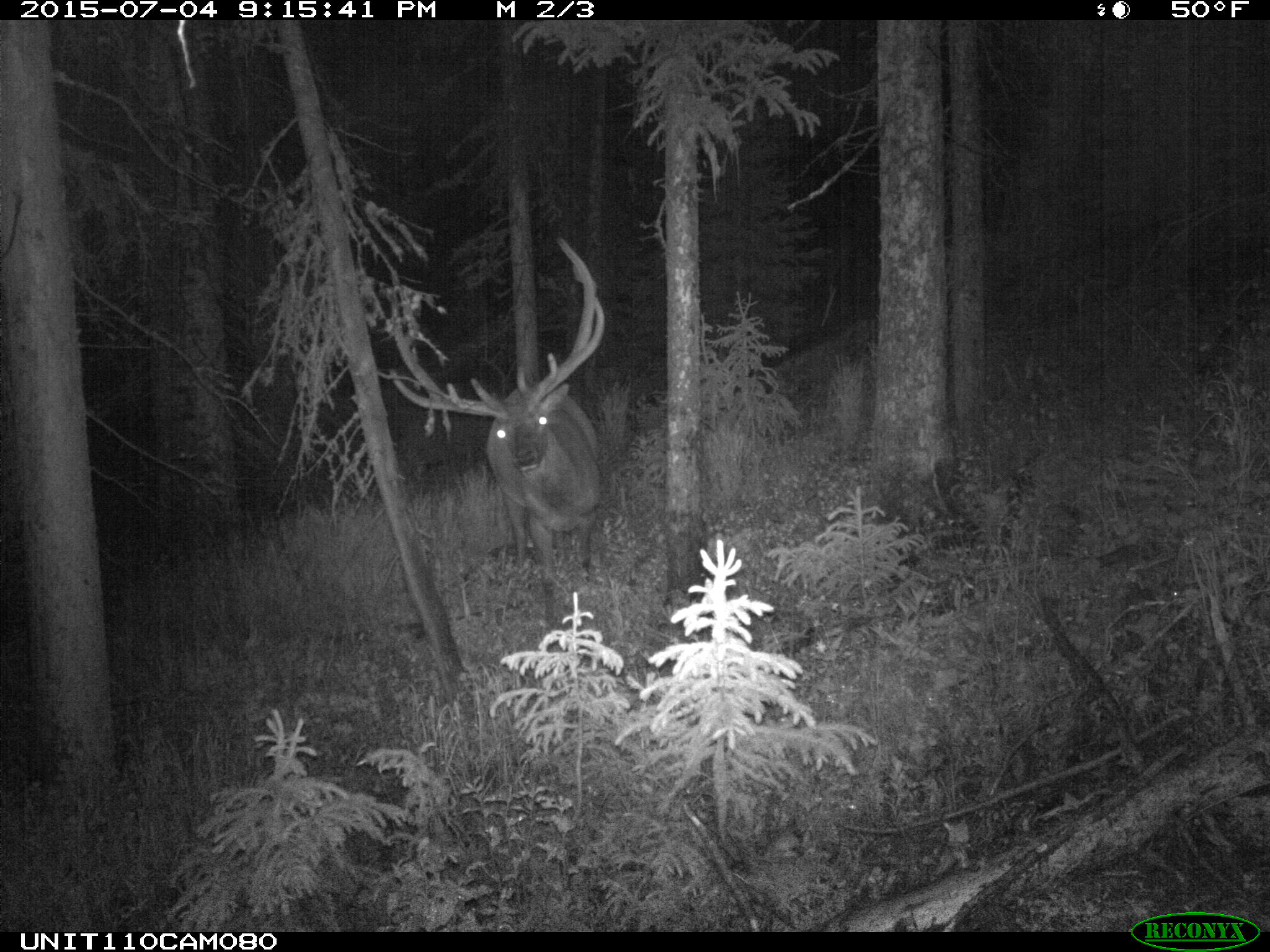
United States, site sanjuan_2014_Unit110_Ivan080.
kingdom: Animalia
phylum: Chordata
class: Mammalia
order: Artiodactyla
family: Cervidae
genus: Cervus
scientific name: Cervus elaphus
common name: red deer